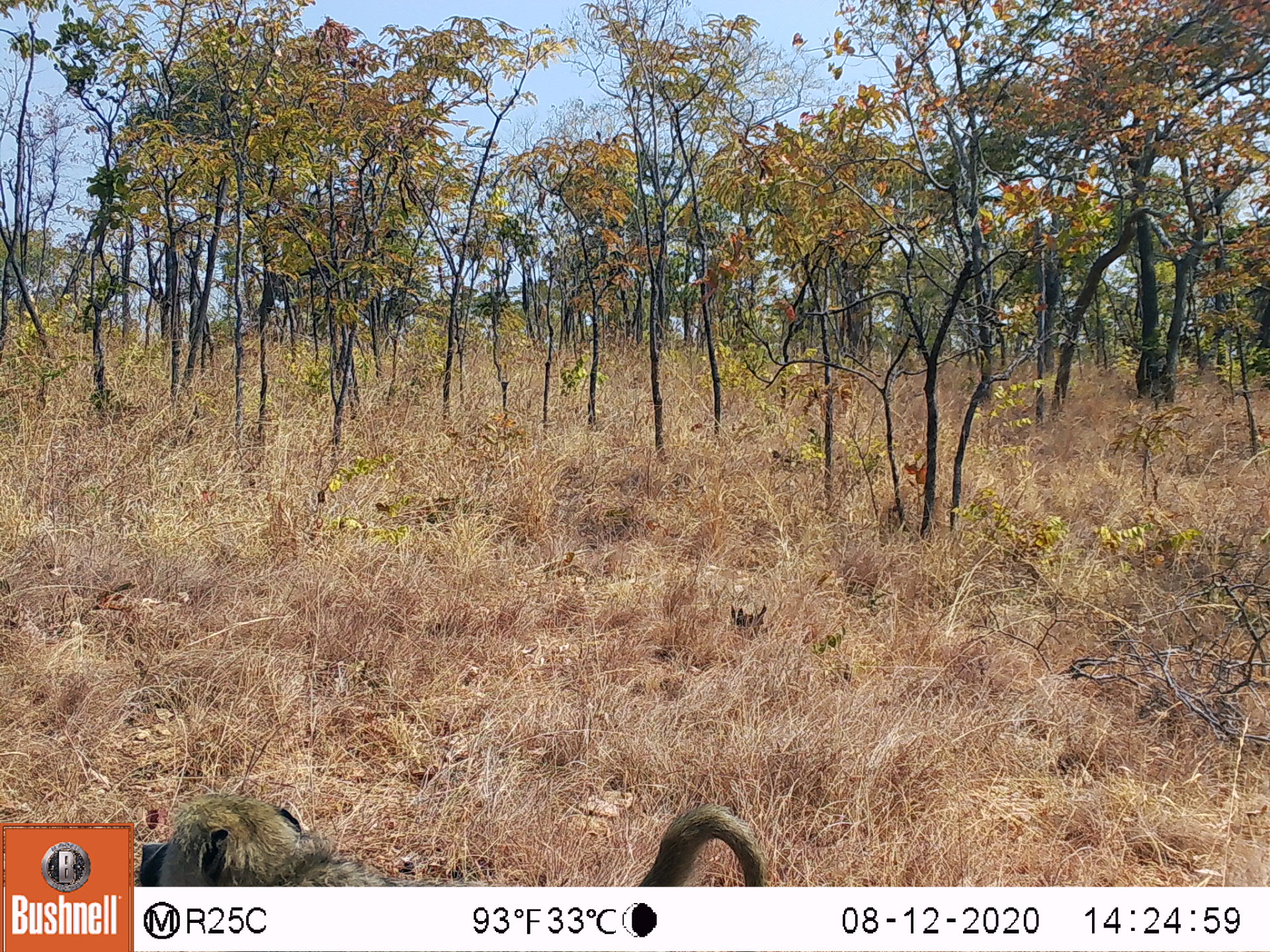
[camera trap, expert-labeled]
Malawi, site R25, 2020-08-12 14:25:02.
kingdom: Animalia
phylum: Chordata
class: Mammalia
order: Primates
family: Cercopithecidae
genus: Papio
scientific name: Papio cynocephalus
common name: yellow baboon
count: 1